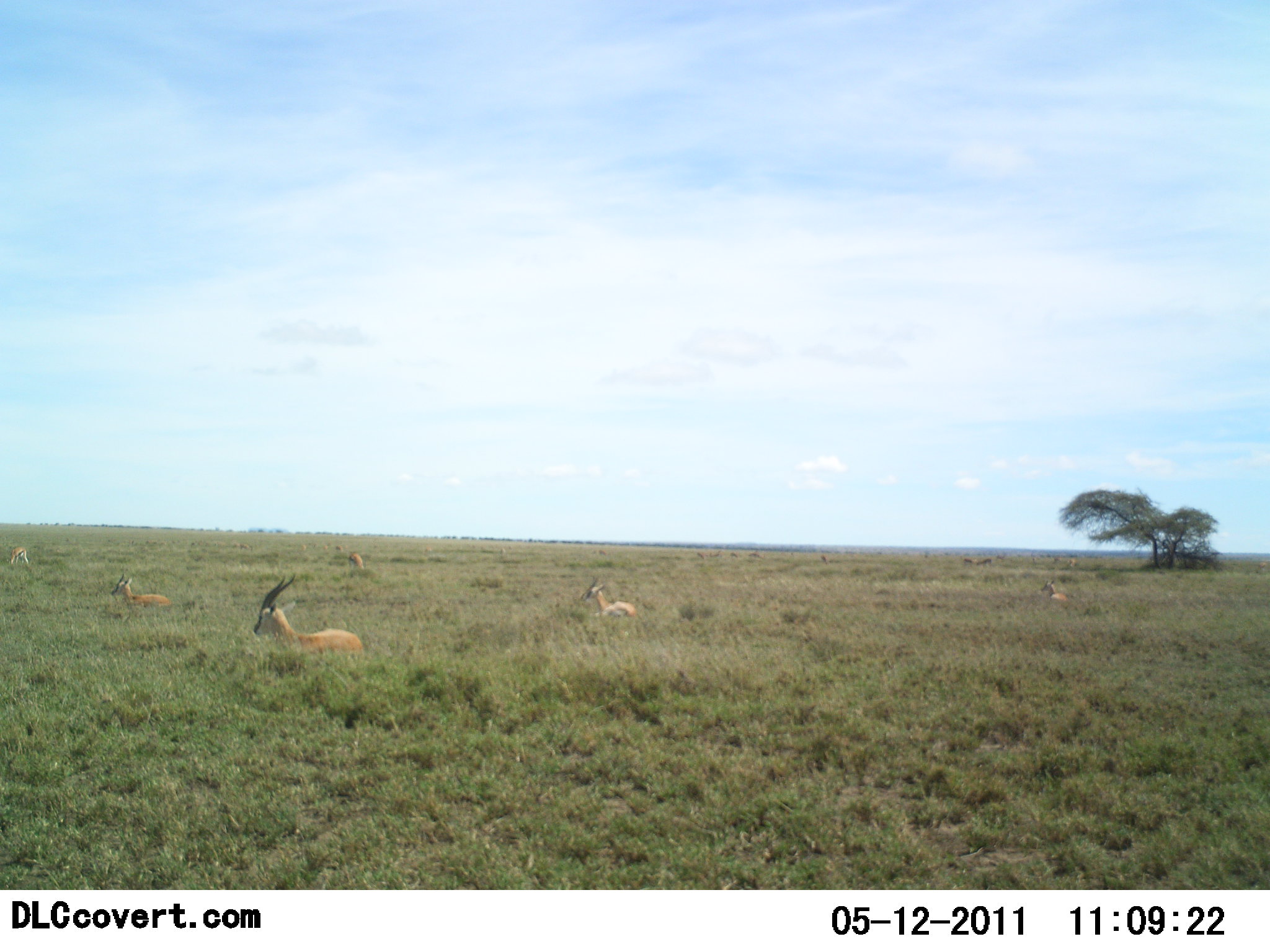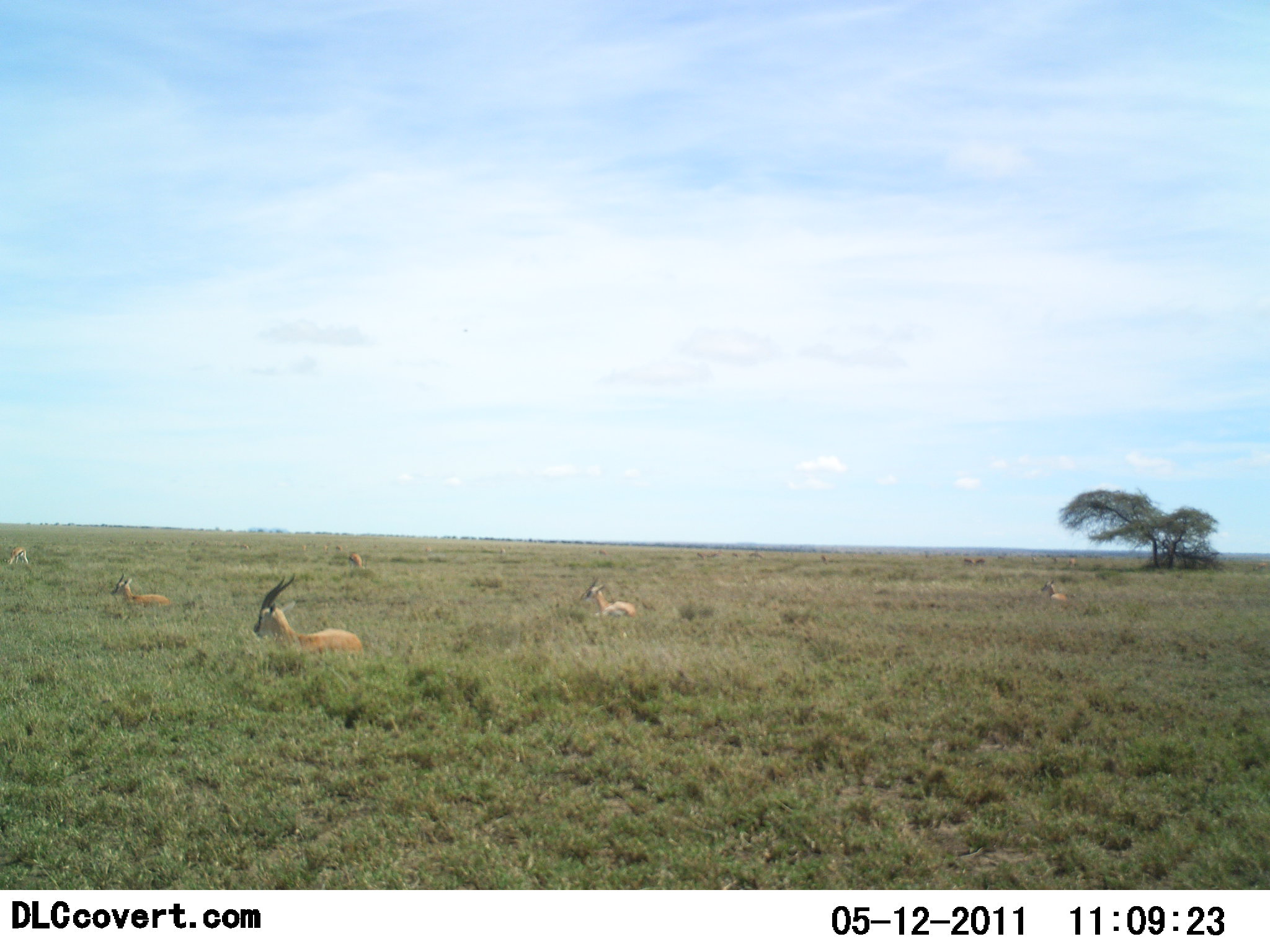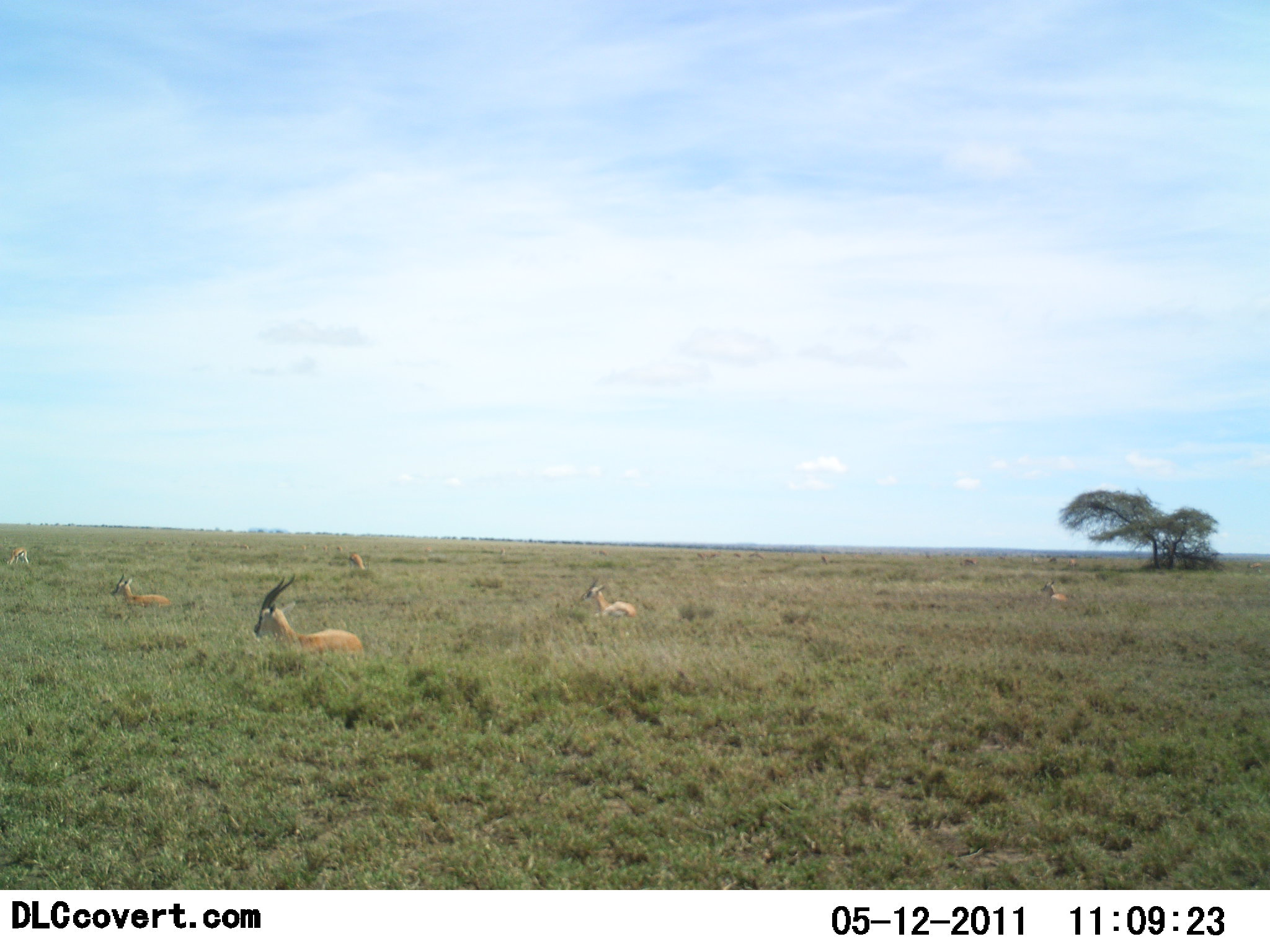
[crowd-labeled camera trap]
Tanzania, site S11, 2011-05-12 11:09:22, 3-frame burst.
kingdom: Animalia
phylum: Chordata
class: Mammalia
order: Artiodactyla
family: Bovidae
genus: Eudorcas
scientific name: Eudorcas thomsonii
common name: thomson's gazelle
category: gazellethomsons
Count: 6.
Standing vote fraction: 10%.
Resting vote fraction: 90%.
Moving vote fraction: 10%.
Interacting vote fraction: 0%.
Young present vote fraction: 0%.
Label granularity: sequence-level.